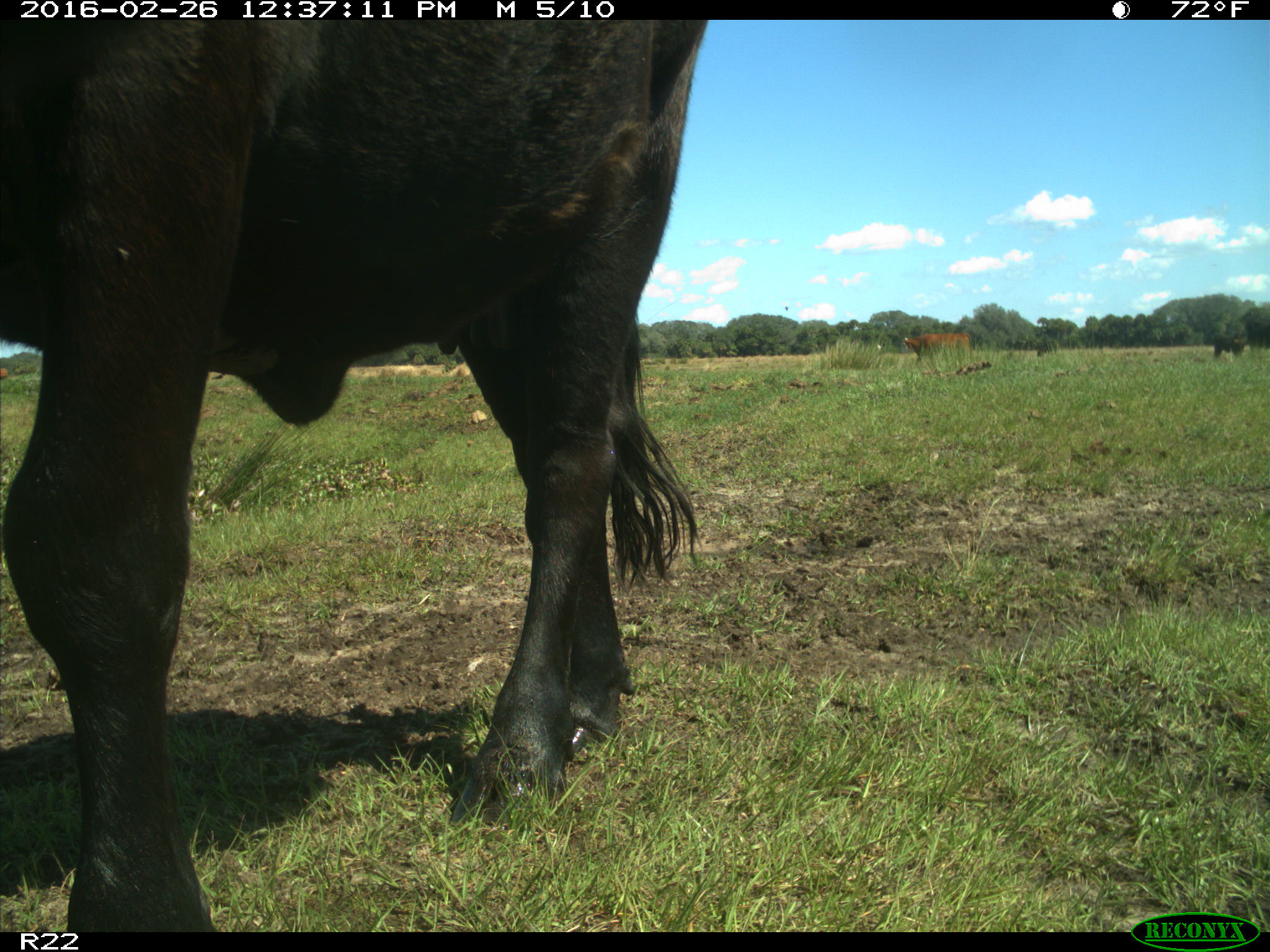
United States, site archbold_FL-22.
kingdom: Animalia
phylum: Chordata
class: Mammalia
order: Artiodactyla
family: Bovidae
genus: Bos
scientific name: Bos taurus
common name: domestic cow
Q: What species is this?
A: Bos taurus (domestic cow).